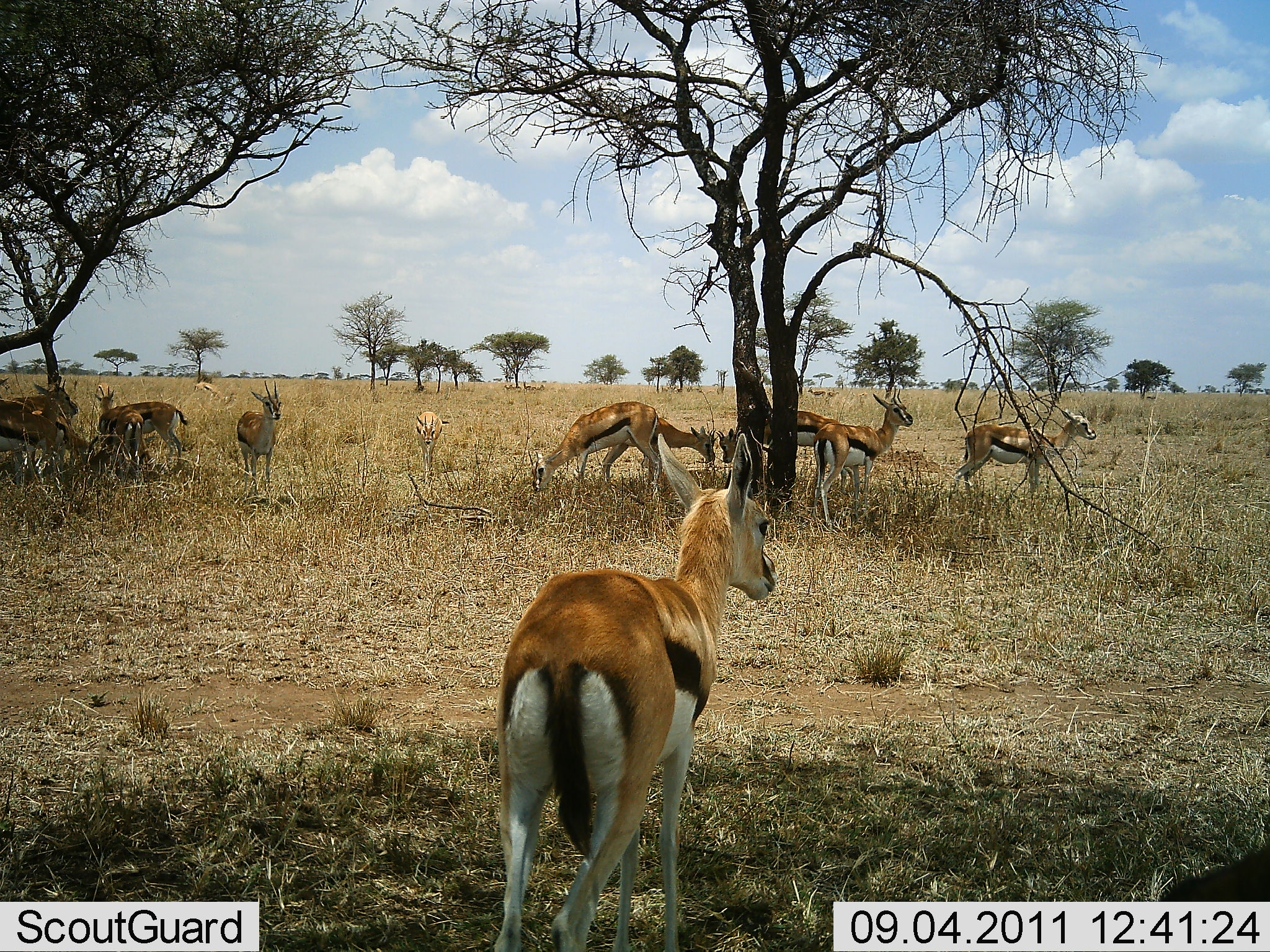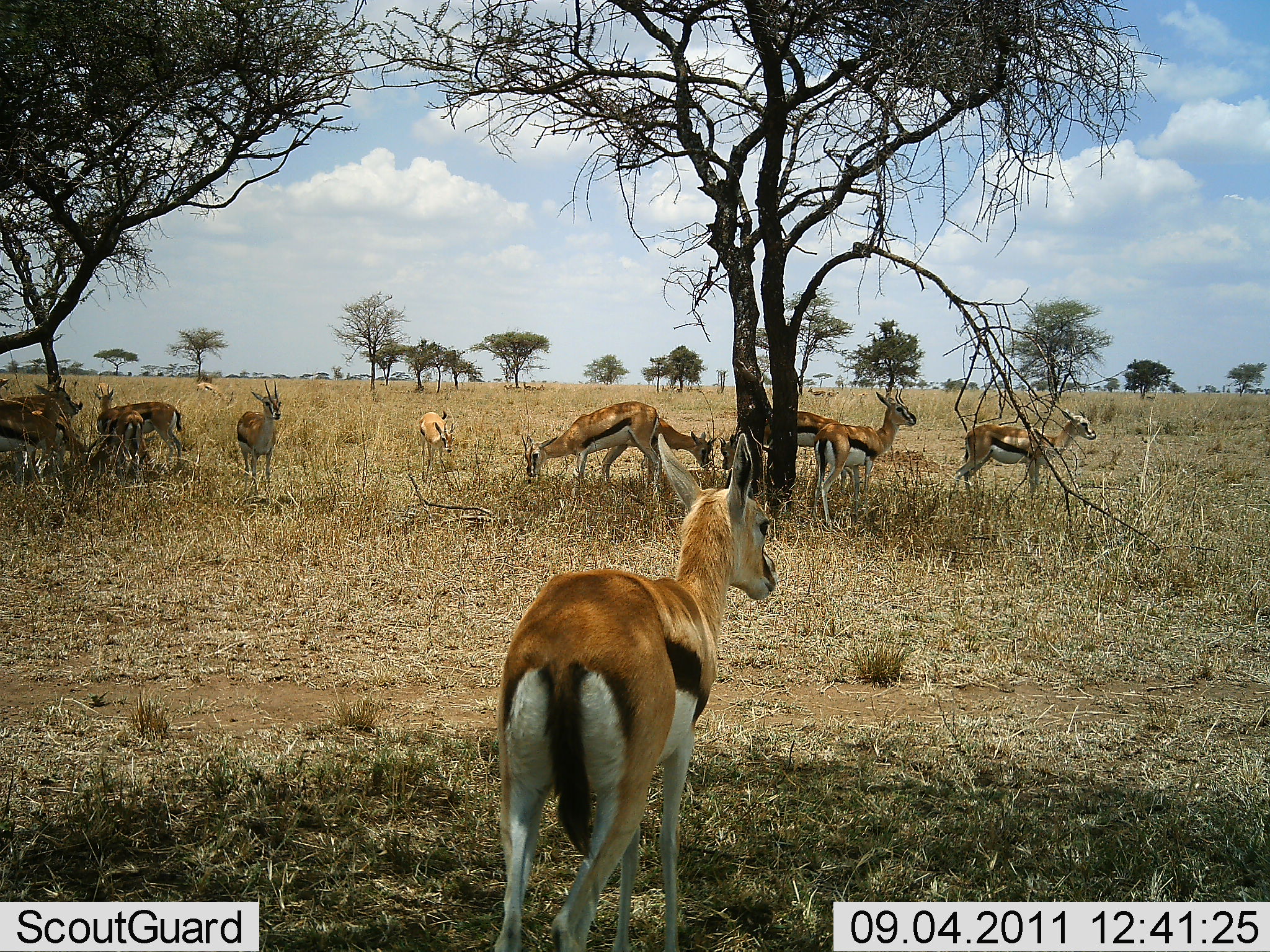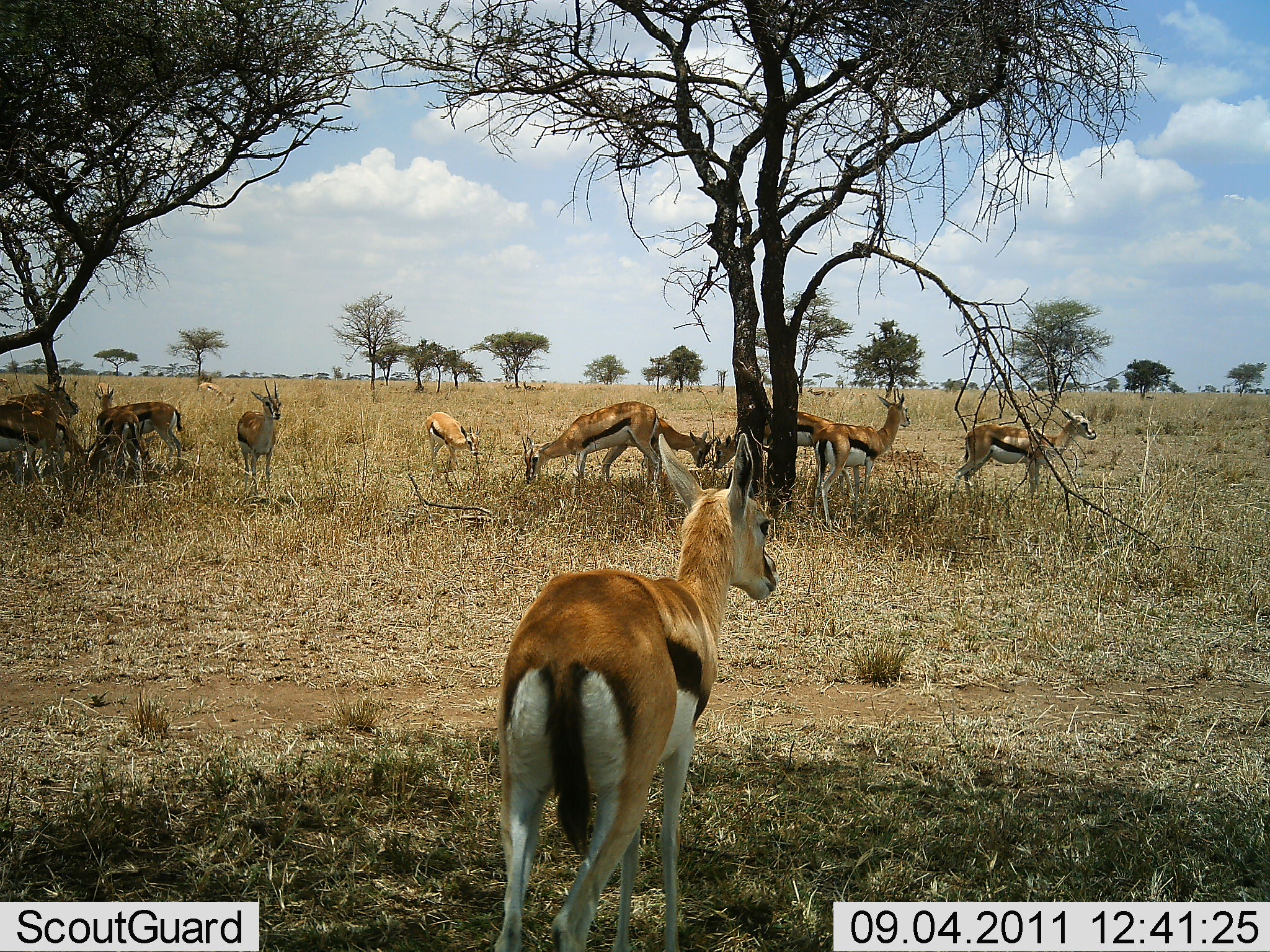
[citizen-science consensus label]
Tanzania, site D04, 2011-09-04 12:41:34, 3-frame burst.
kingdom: Animalia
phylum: Chordata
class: Mammalia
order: Artiodactyla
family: Bovidae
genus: Eudorcas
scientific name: Eudorcas thomsonii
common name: thomson's gazelle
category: gazellethomsons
Gazellethomsons (thomson's gazelle) (Eudorcas thomsonii), count 11-50. Behavior (volunteer vote fractions): standing 83%, resting 25%, moving 8%, interacting 8%. Young present (vote fraction): 8%. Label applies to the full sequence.